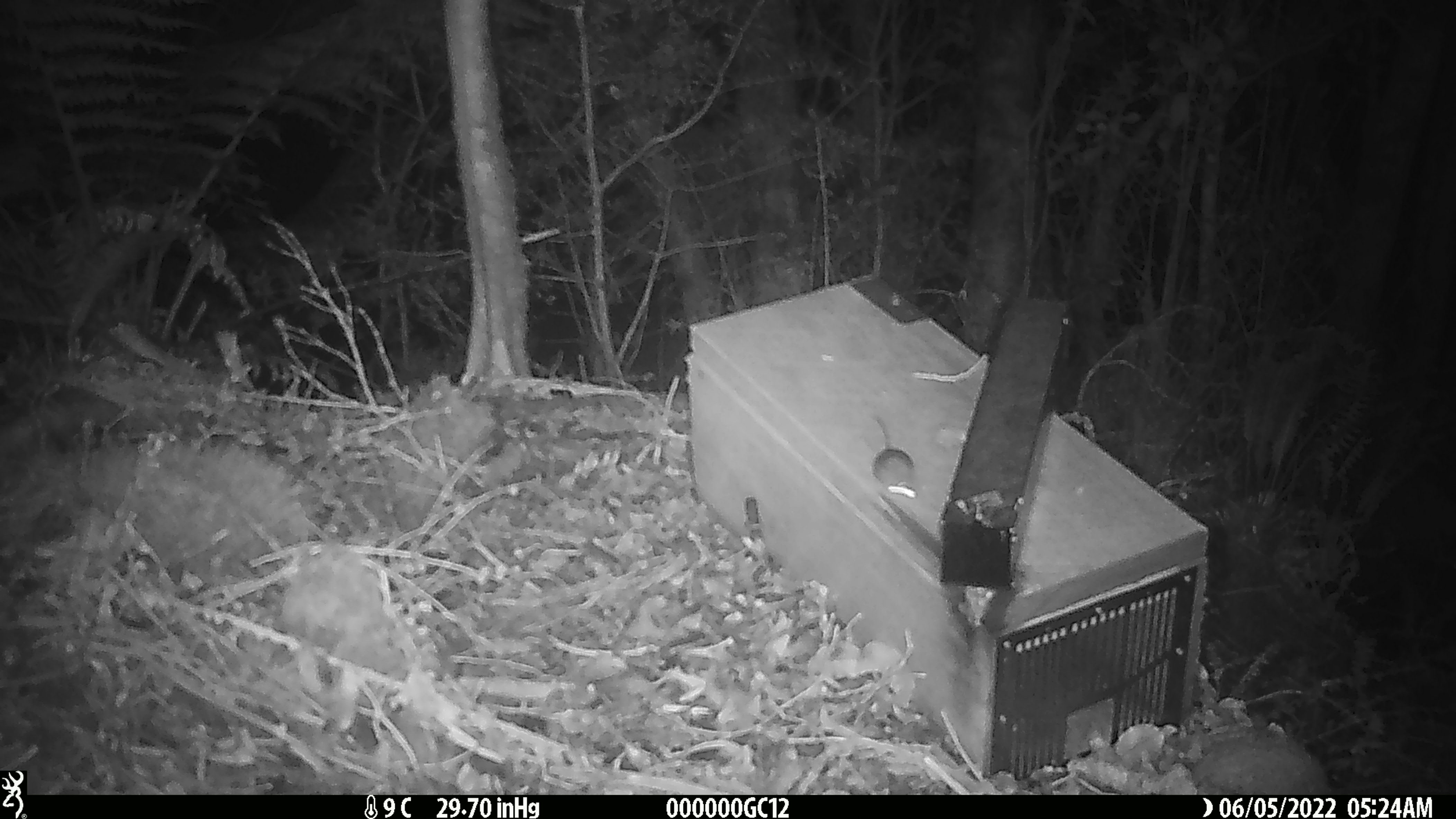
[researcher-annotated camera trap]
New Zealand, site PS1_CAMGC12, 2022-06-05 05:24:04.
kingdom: Animalia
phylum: Chordata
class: Mammalia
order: Rodentia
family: Muridae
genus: Mus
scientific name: Mus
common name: mouse